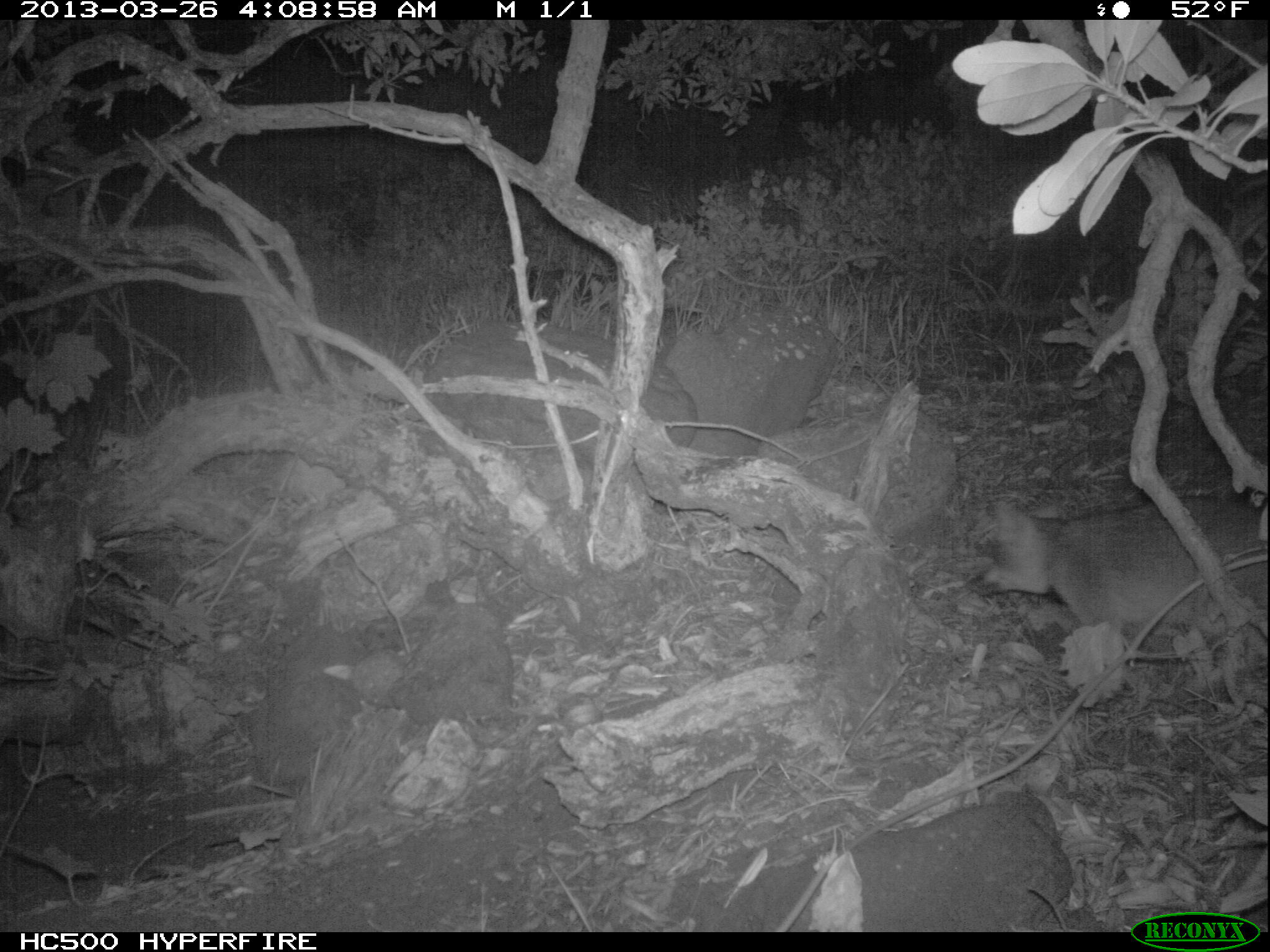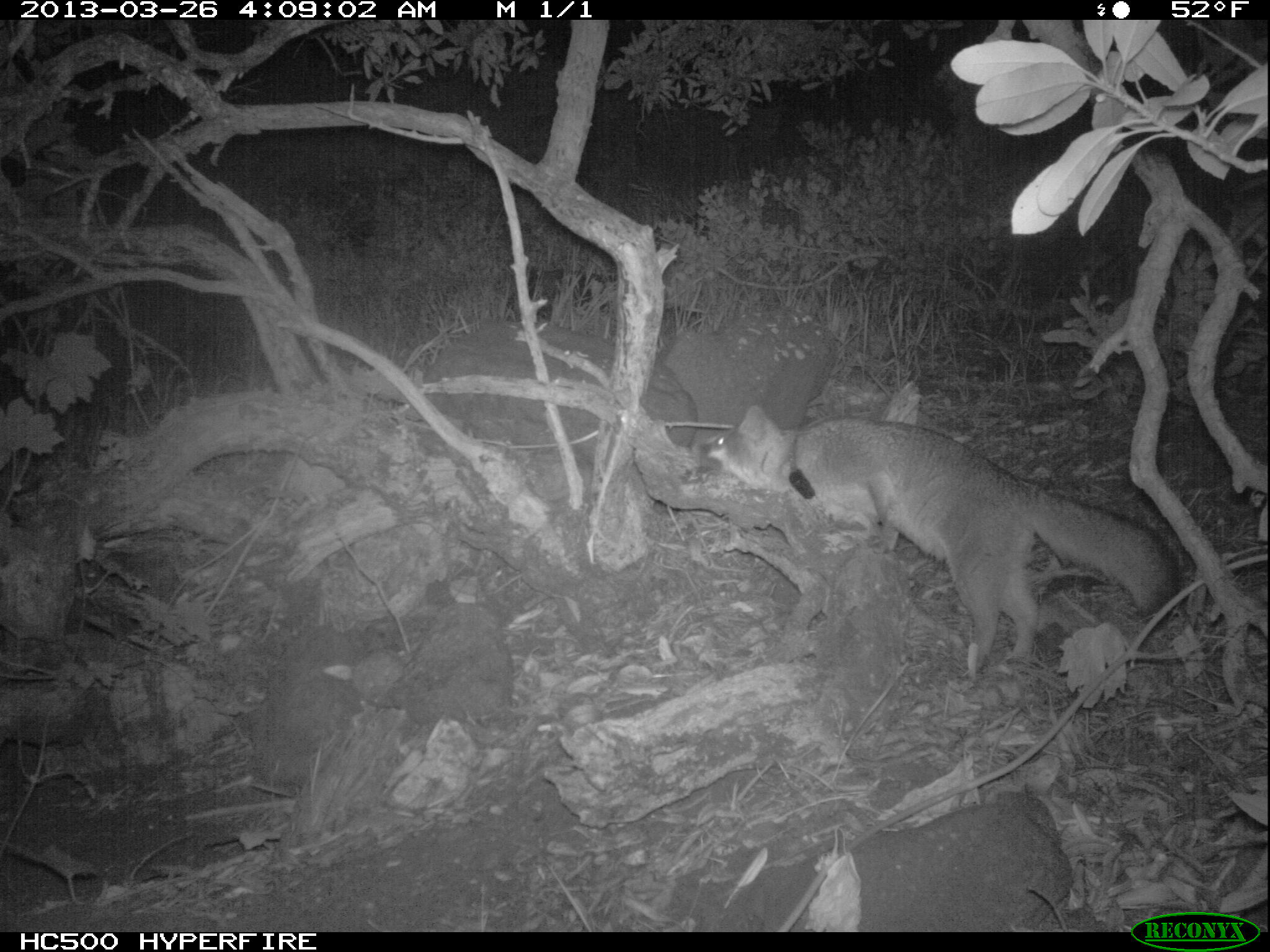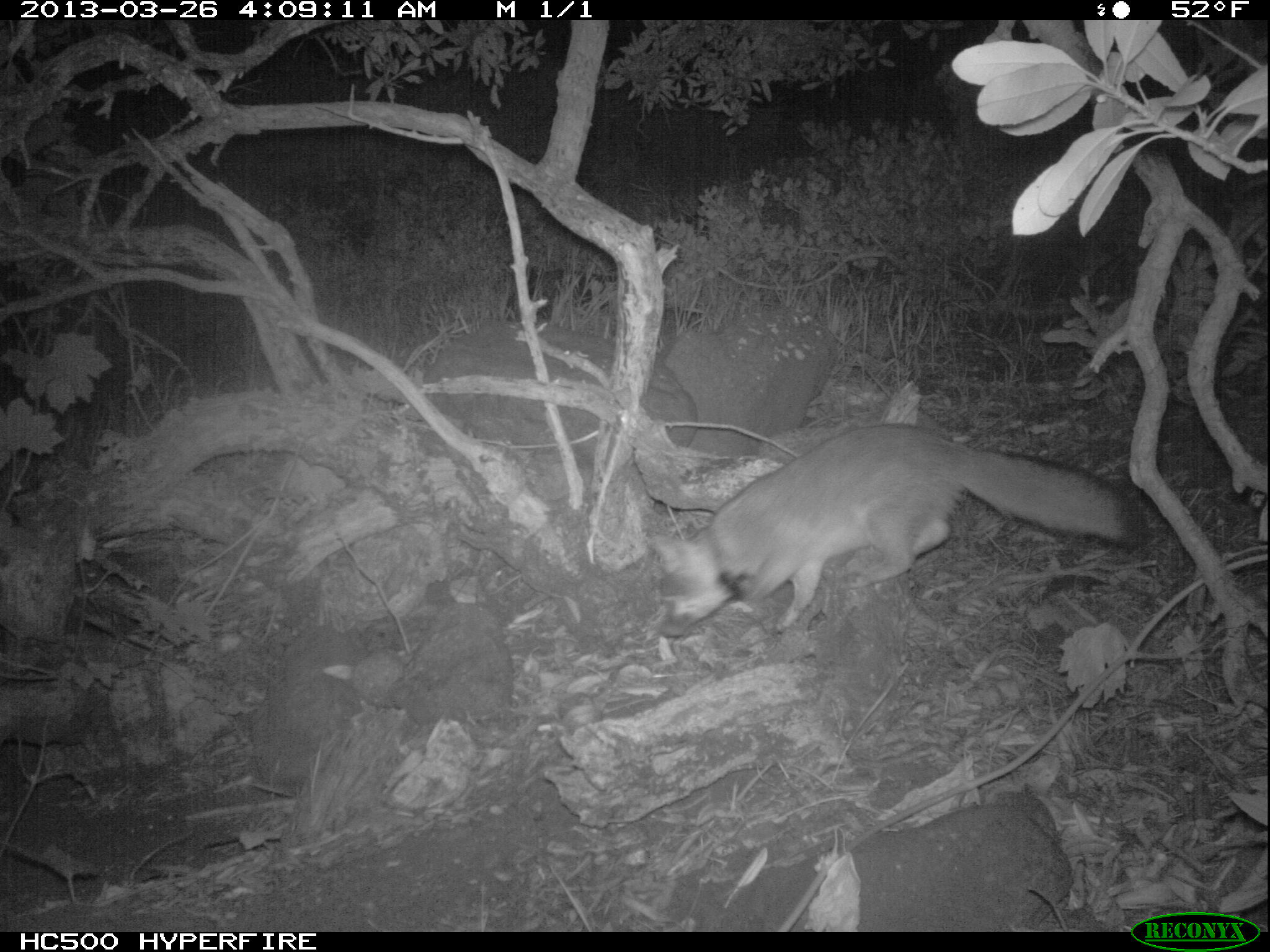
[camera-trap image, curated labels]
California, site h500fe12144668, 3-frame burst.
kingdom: Animalia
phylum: Chordata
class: Mammalia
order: Carnivora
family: Canidae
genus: Urocyon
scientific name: Urocyon littoralis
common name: island fox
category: fox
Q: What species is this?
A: Fox (island fox) (Urocyon littoralis).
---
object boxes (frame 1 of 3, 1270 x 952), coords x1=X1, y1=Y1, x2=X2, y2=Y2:
fox: x1=965, y1=496, x2=1269, y2=697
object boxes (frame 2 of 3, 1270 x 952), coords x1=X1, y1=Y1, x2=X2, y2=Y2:
fox: x1=693, y1=405, x2=1181, y2=672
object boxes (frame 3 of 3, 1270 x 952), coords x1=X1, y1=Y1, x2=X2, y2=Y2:
fox: x1=644, y1=419, x2=1148, y2=638